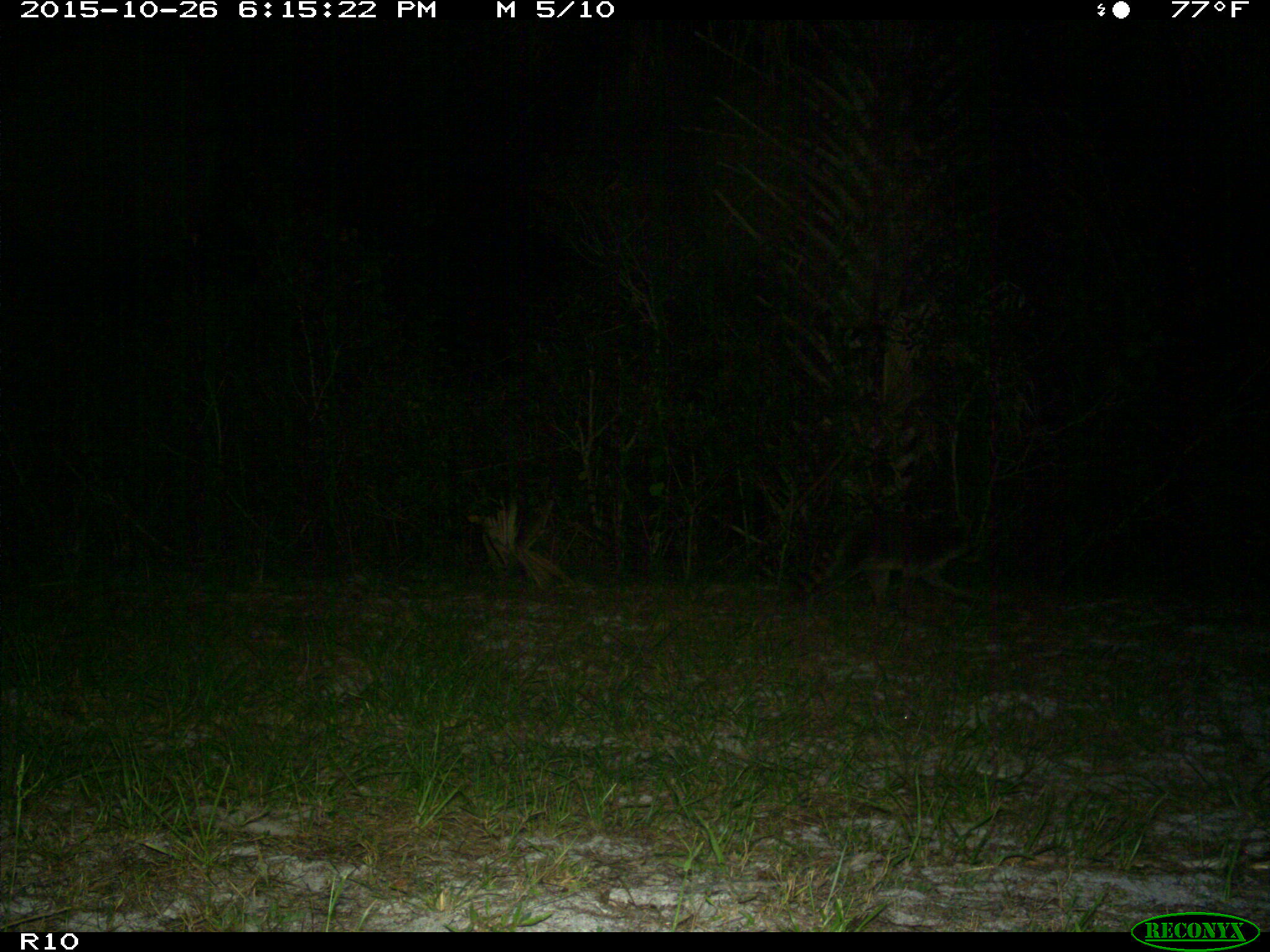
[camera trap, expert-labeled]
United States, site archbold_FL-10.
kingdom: Animalia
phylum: Chordata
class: Mammalia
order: Carnivora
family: Procyonidae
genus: Procyon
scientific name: Procyon lotor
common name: common raccoon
Procyon lotor (common raccoon).